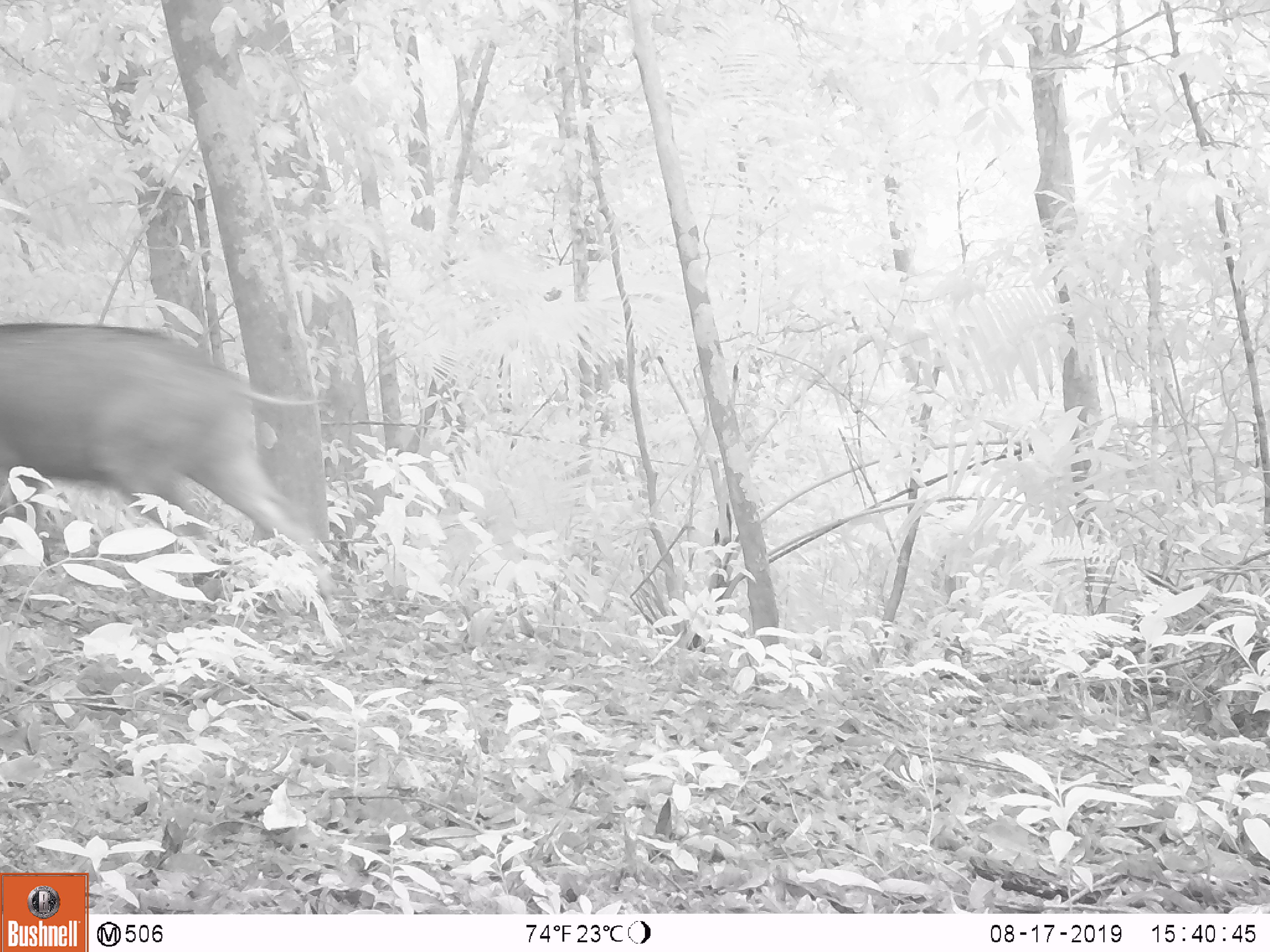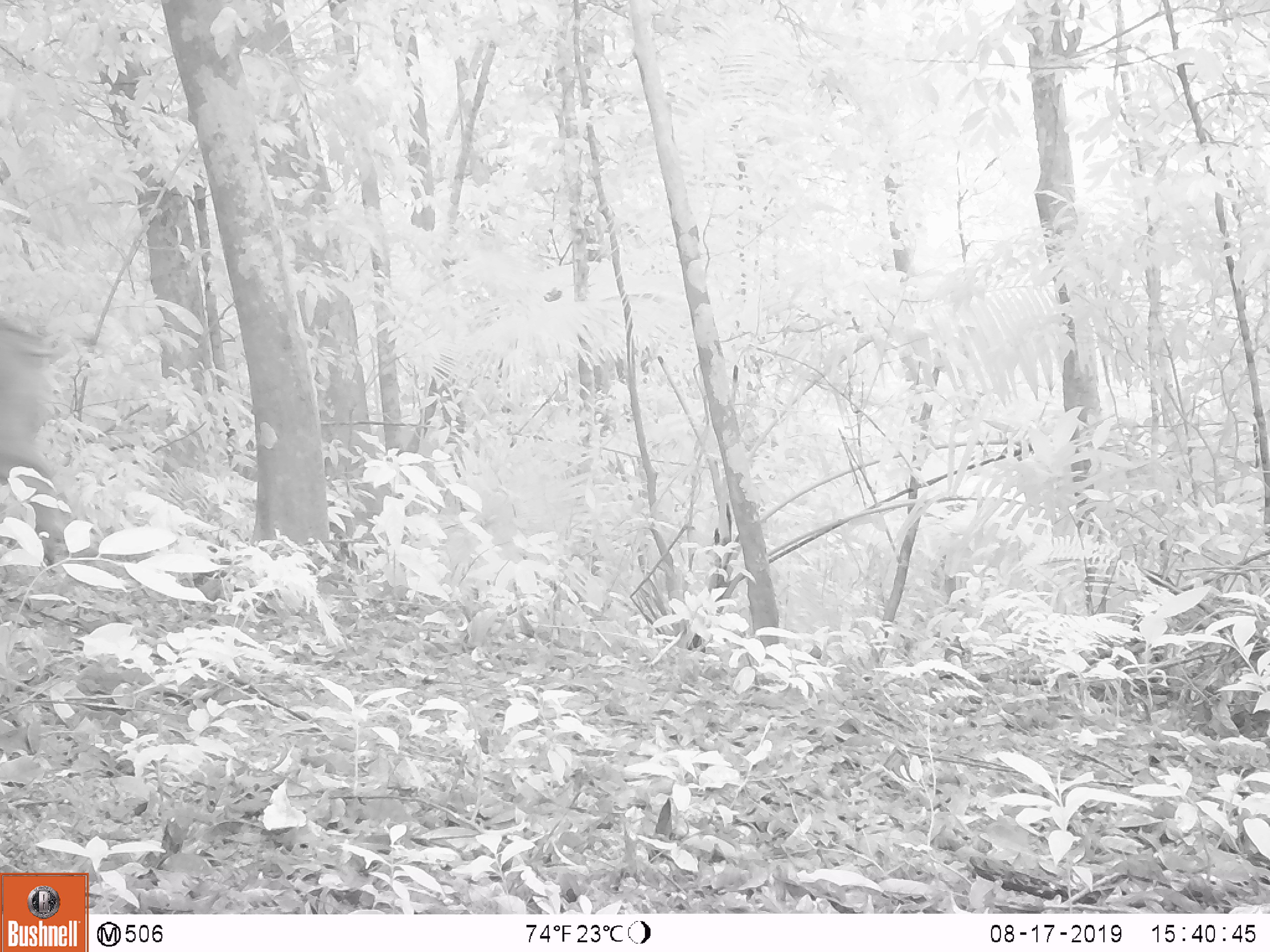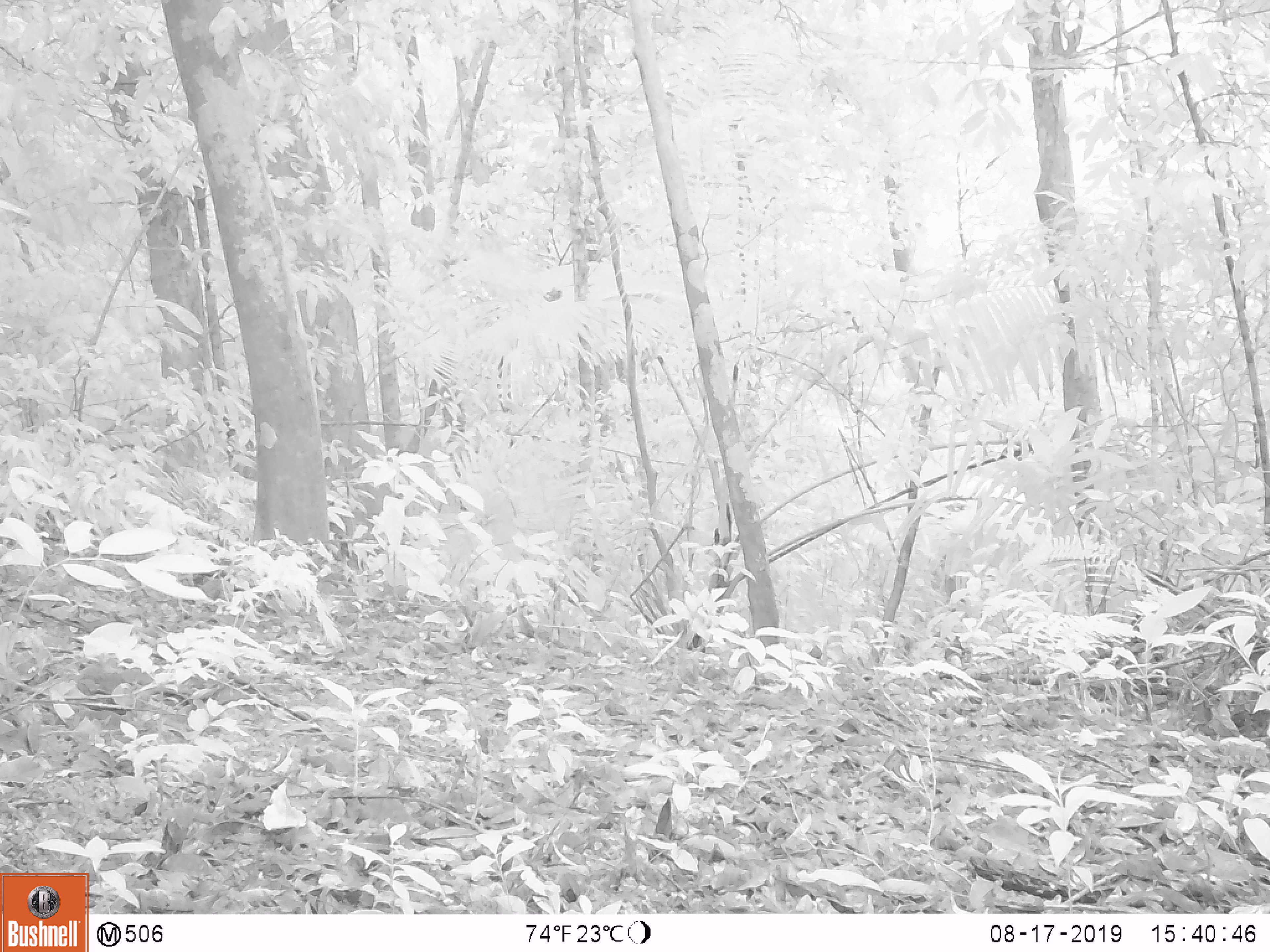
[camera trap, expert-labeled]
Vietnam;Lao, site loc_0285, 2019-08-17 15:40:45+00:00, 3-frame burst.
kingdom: Animalia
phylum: Chordata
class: Mammalia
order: Artiodactyla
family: Suidae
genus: Sus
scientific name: Sus scrofa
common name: eurasian wild pig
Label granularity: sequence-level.